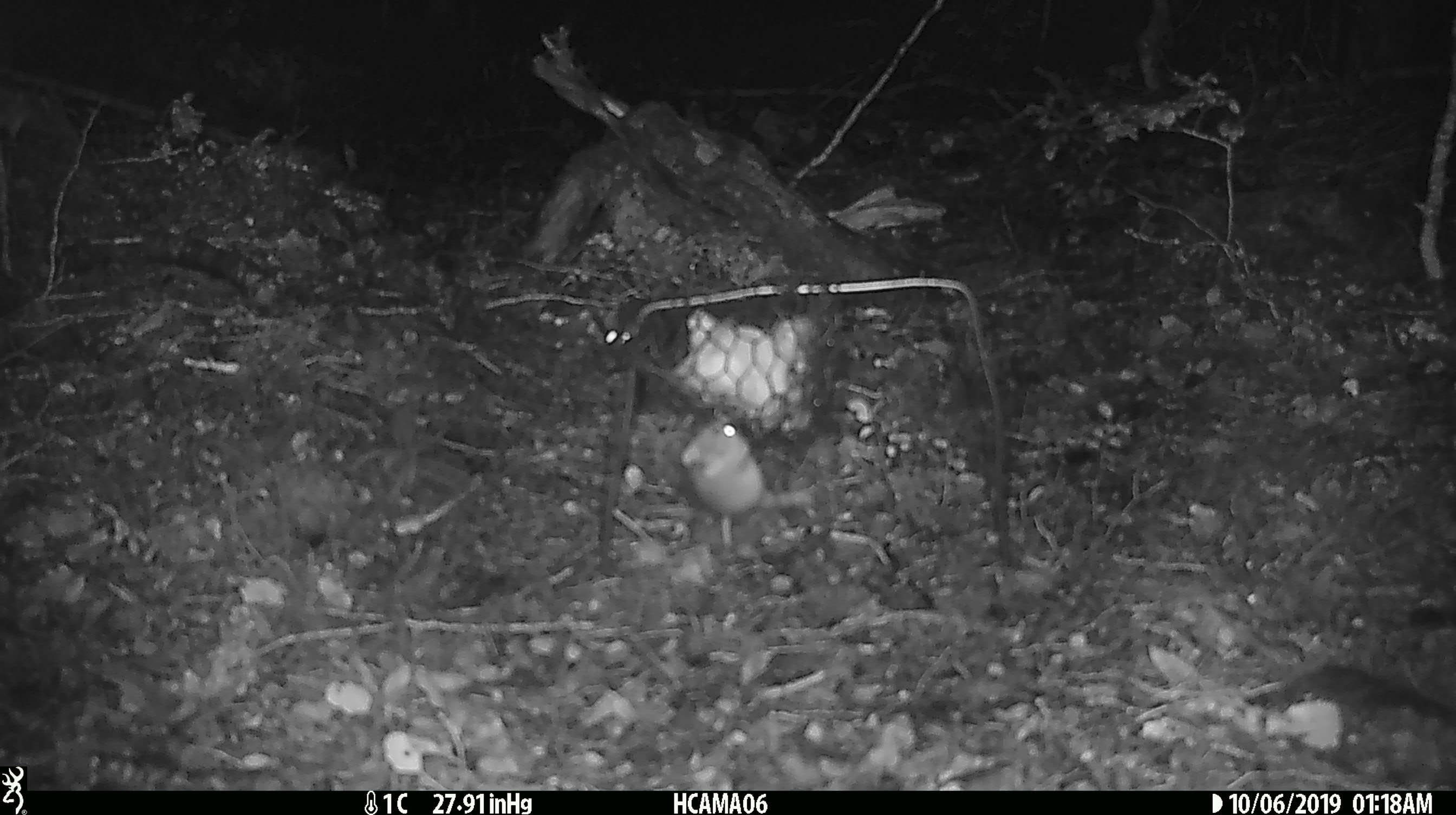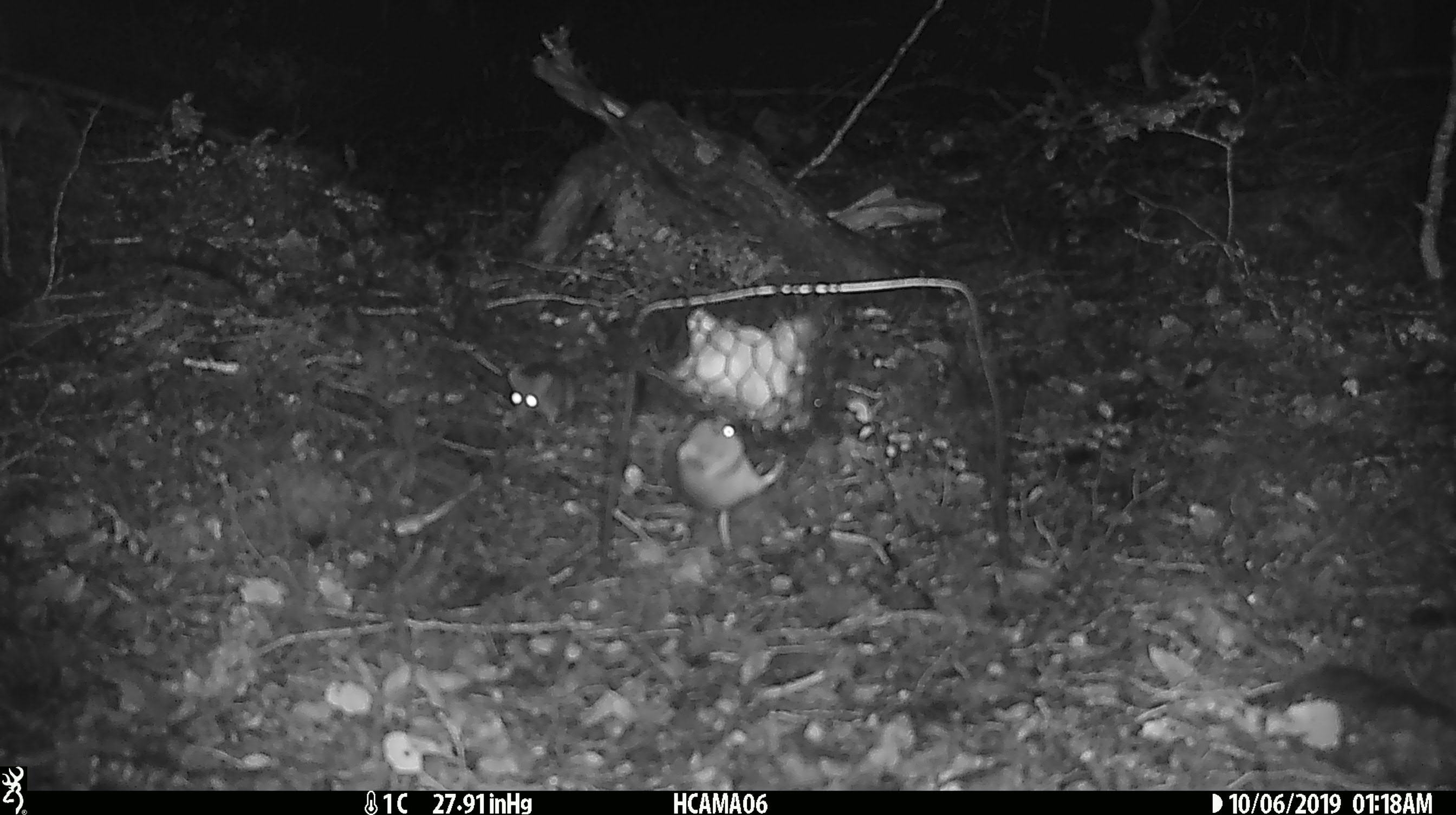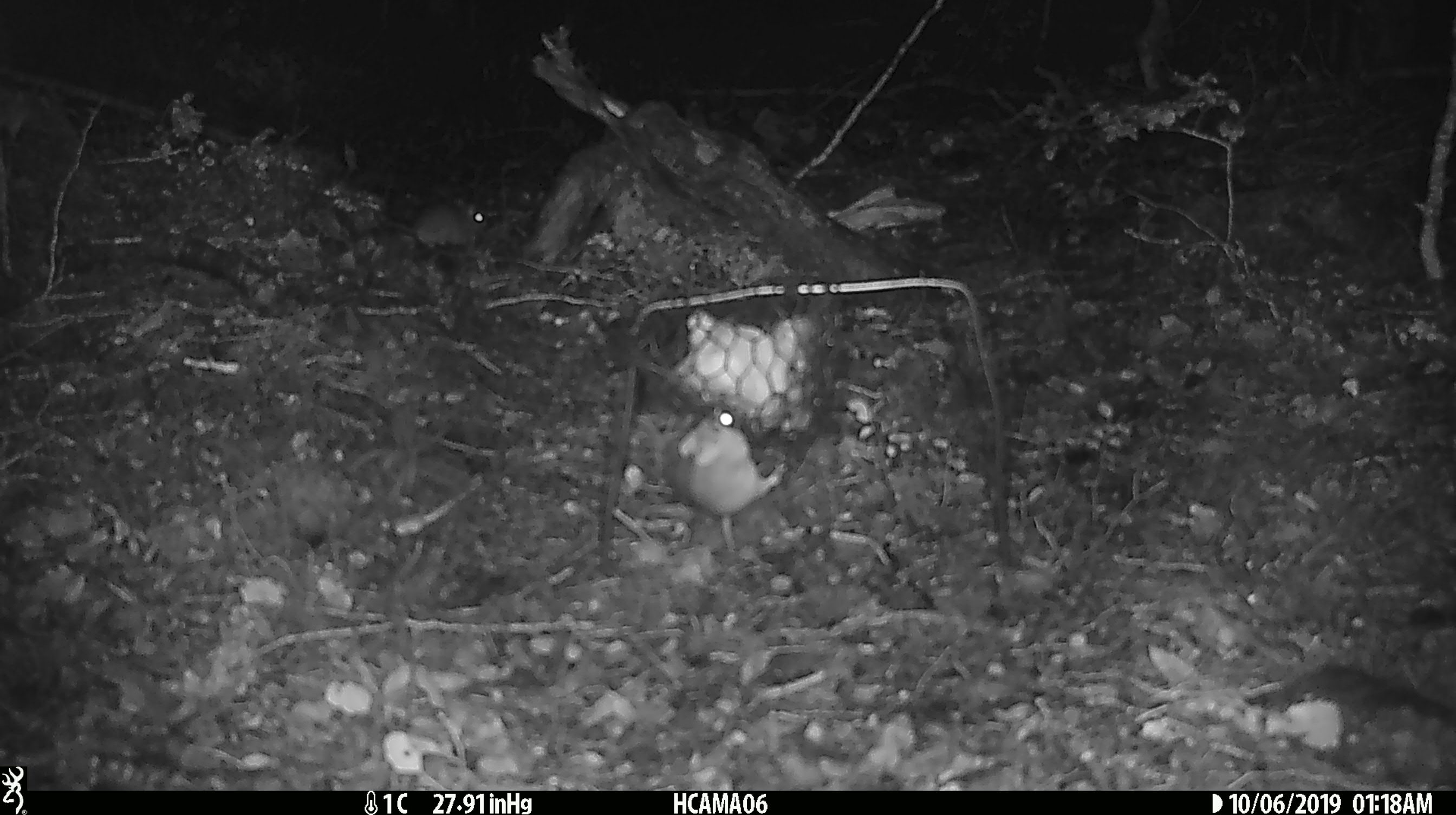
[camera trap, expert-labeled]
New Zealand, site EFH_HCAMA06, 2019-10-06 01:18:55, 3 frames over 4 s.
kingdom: Animalia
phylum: Chordata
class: Mammalia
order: Rodentia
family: Muridae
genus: Mus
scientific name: Mus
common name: mouse